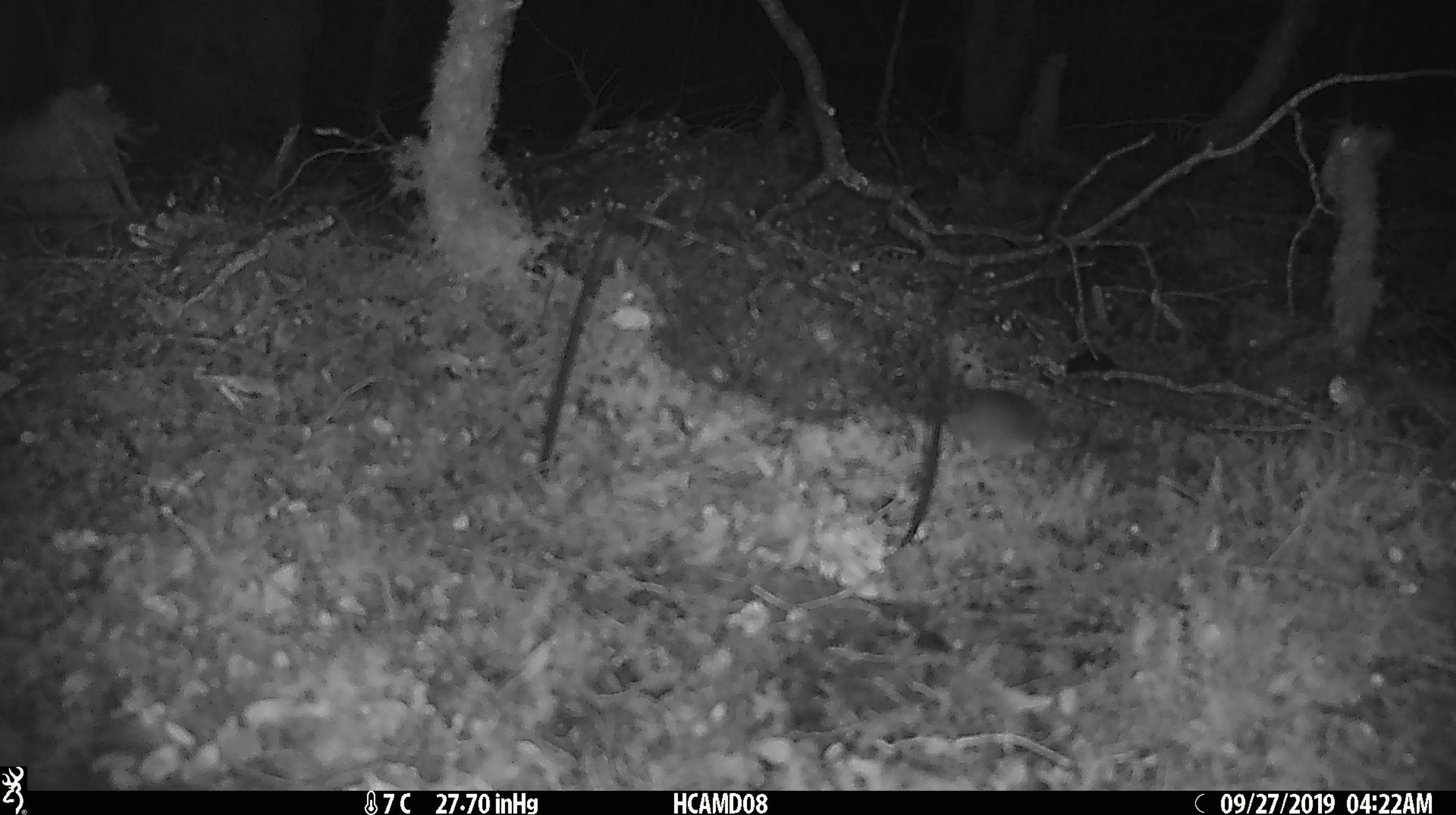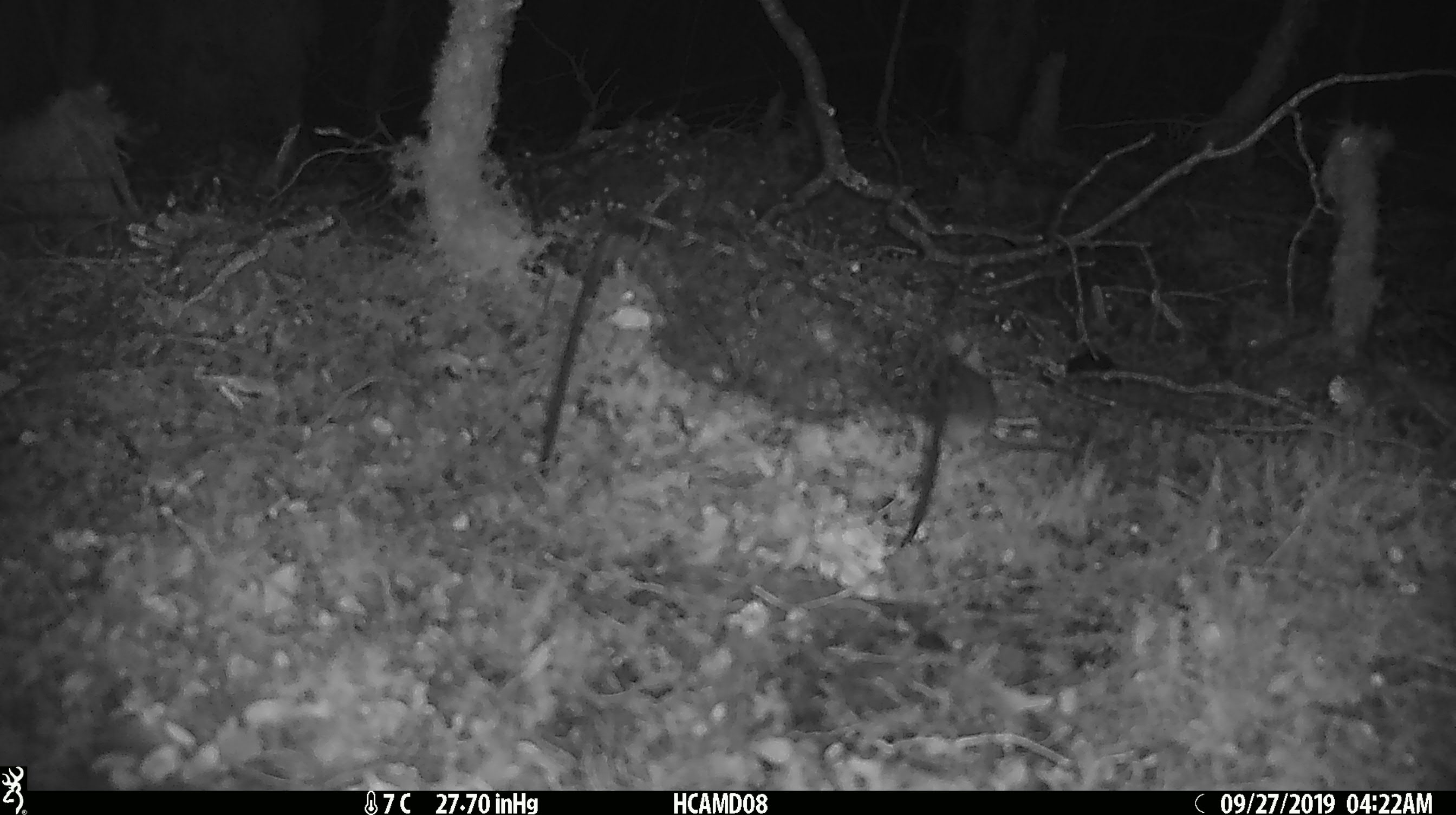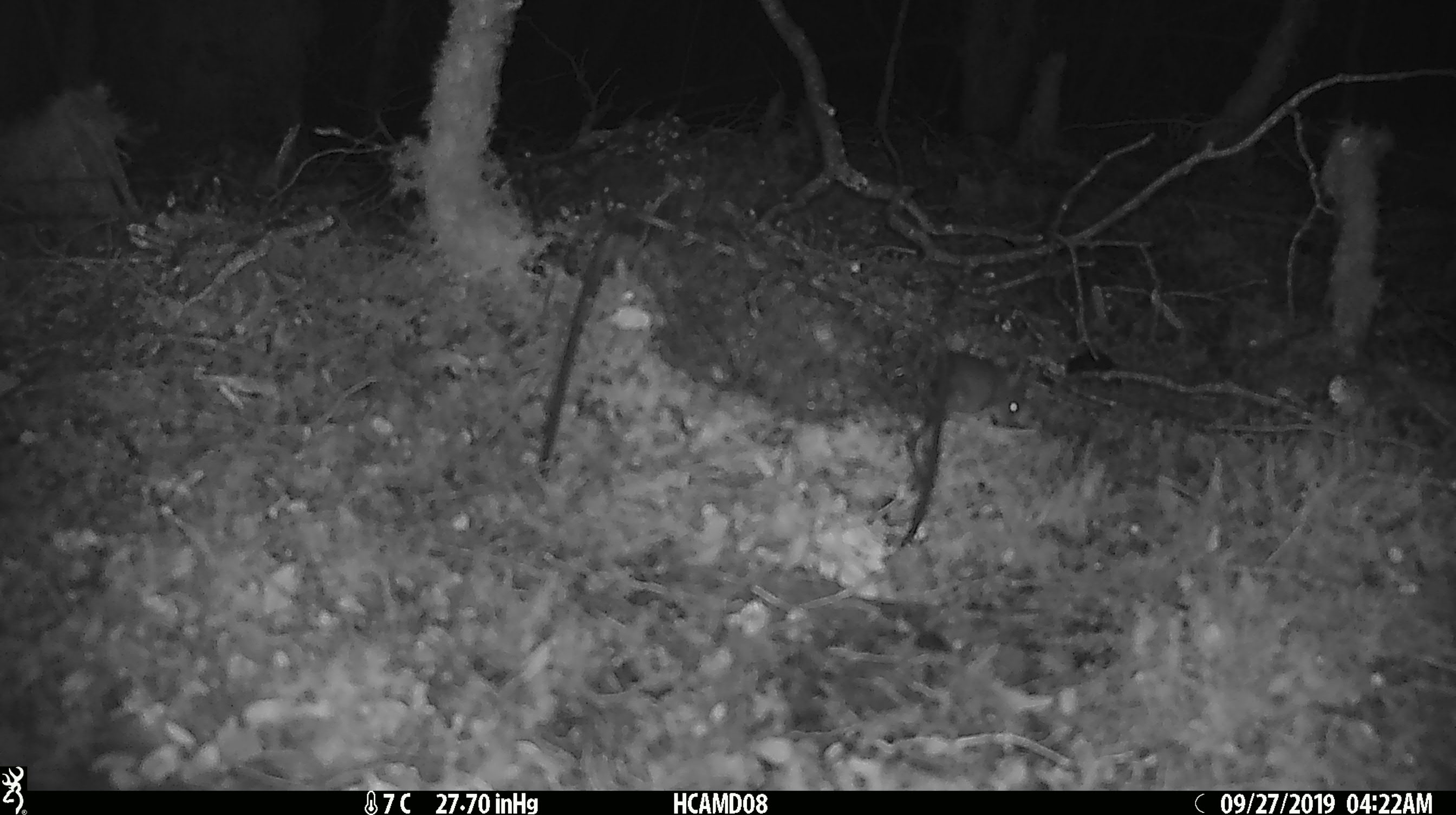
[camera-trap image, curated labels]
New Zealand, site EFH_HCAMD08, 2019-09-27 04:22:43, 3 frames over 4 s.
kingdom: Animalia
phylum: Chordata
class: Mammalia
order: Rodentia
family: Muridae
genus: Mus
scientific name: Mus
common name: mouse